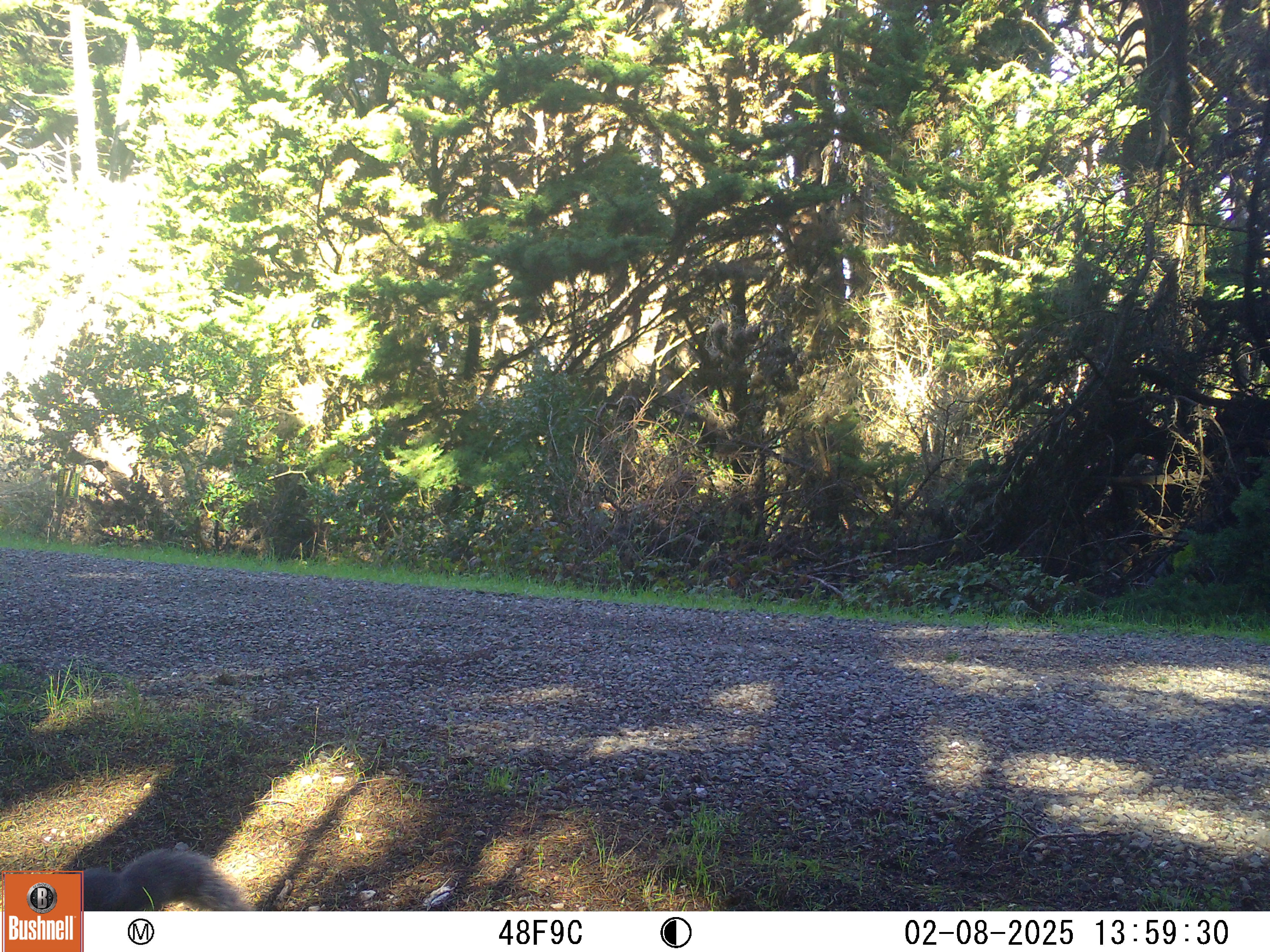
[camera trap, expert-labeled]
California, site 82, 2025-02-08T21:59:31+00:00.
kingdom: Animalia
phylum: Chordata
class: Mammalia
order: Rodentia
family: Sciuridae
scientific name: Sciuridae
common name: squirrel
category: unknown squirrel